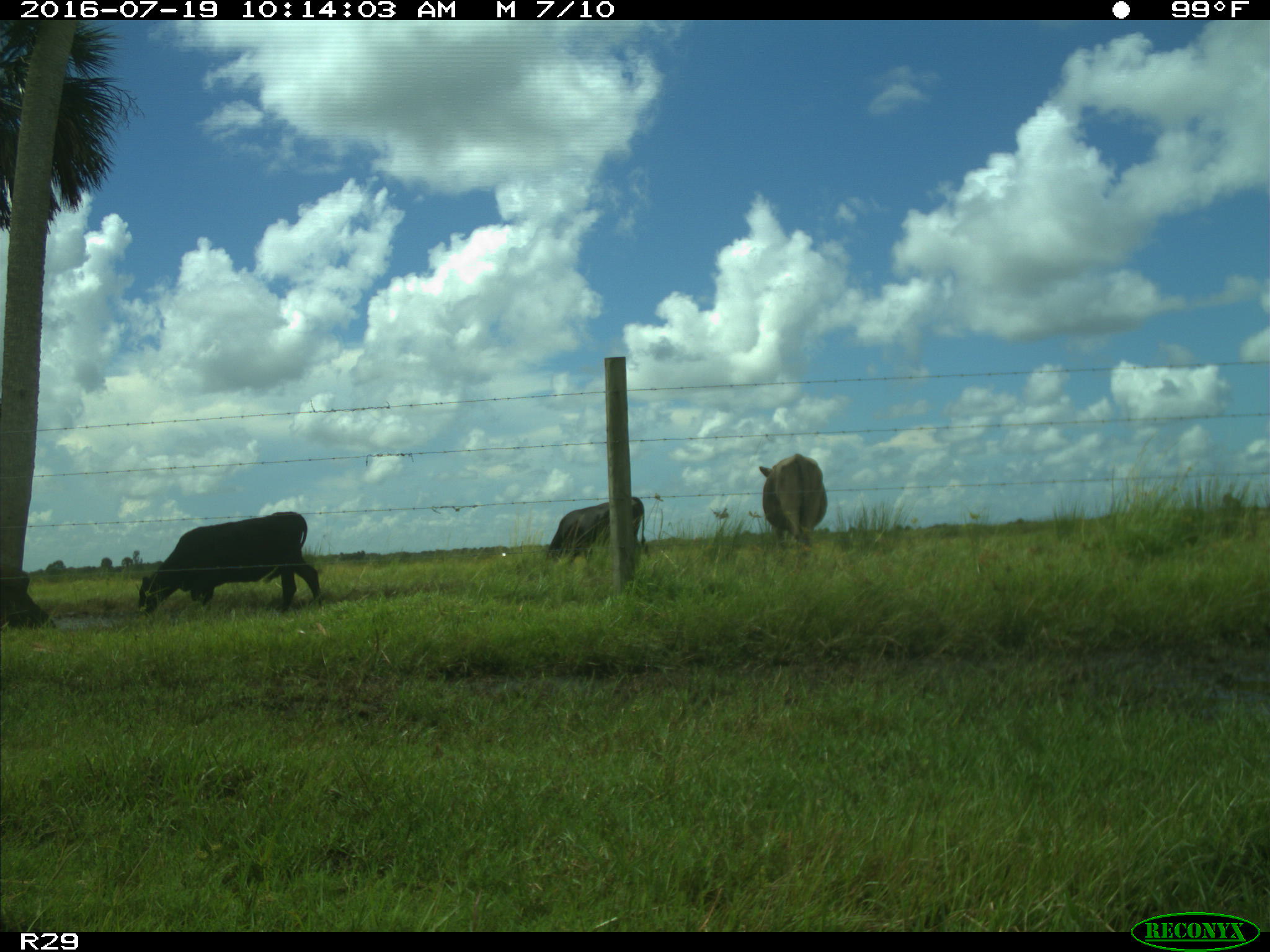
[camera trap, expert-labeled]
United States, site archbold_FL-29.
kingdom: Animalia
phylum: Chordata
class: Mammalia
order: Artiodactyla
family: Bovidae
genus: Bos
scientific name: Bos taurus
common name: domestic cow